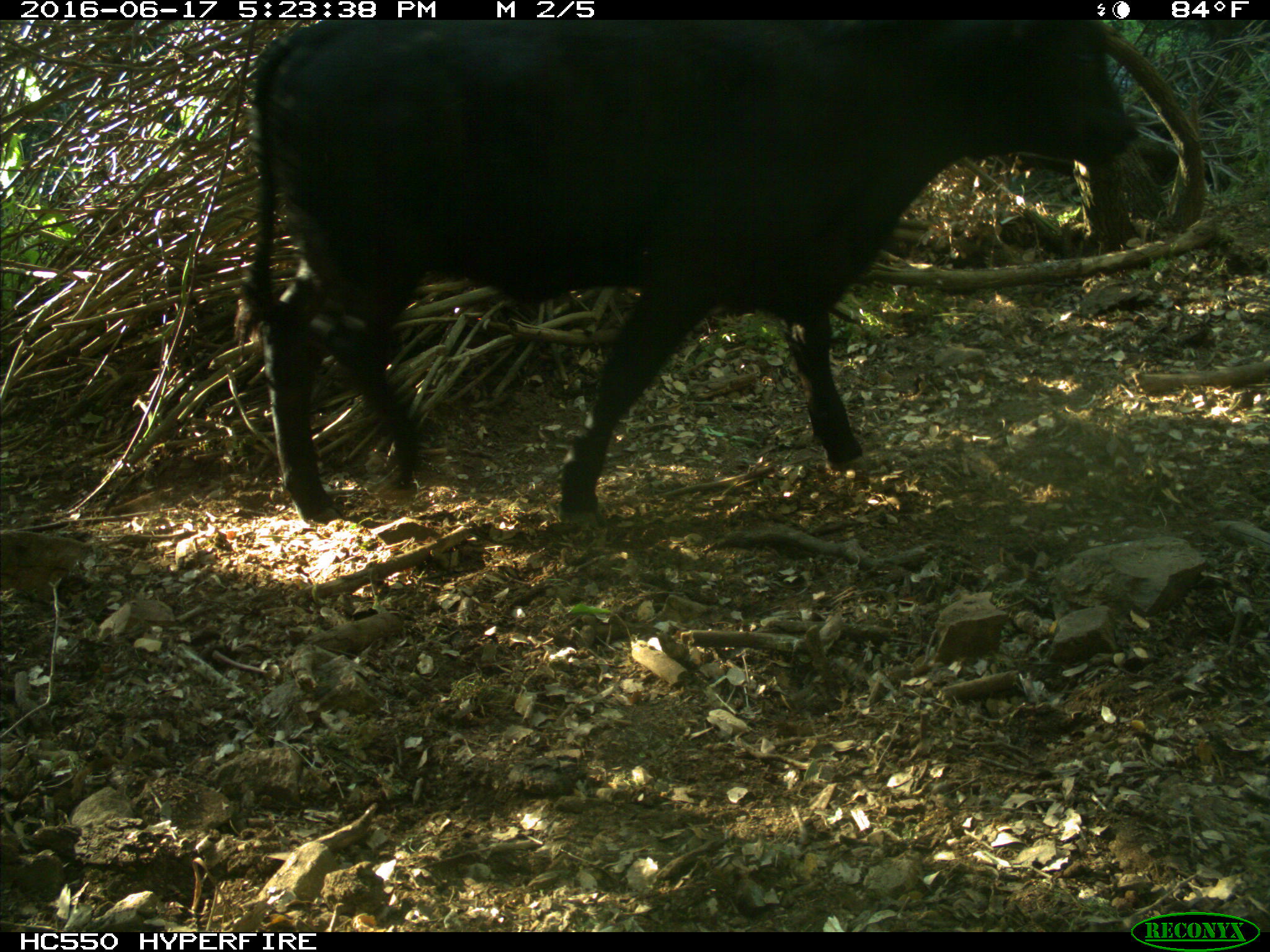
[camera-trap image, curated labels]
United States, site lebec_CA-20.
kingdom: Animalia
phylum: Chordata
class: Mammalia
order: Artiodactyla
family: Bovidae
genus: Bos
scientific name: Bos taurus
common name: domestic cow